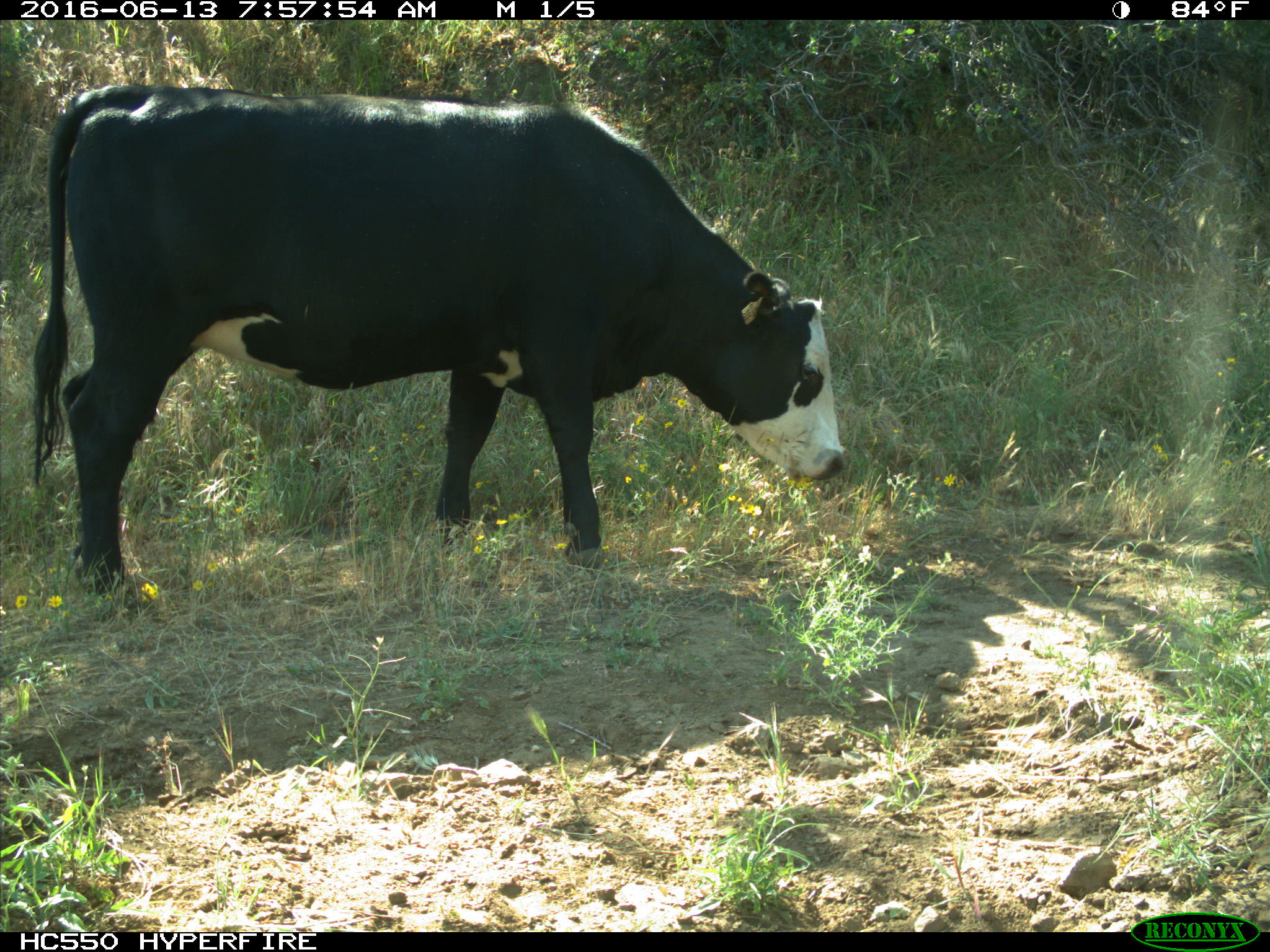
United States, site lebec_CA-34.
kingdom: Animalia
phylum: Chordata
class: Mammalia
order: Artiodactyla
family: Bovidae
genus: Bos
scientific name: Bos taurus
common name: domestic cow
Bos taurus (domestic cow).